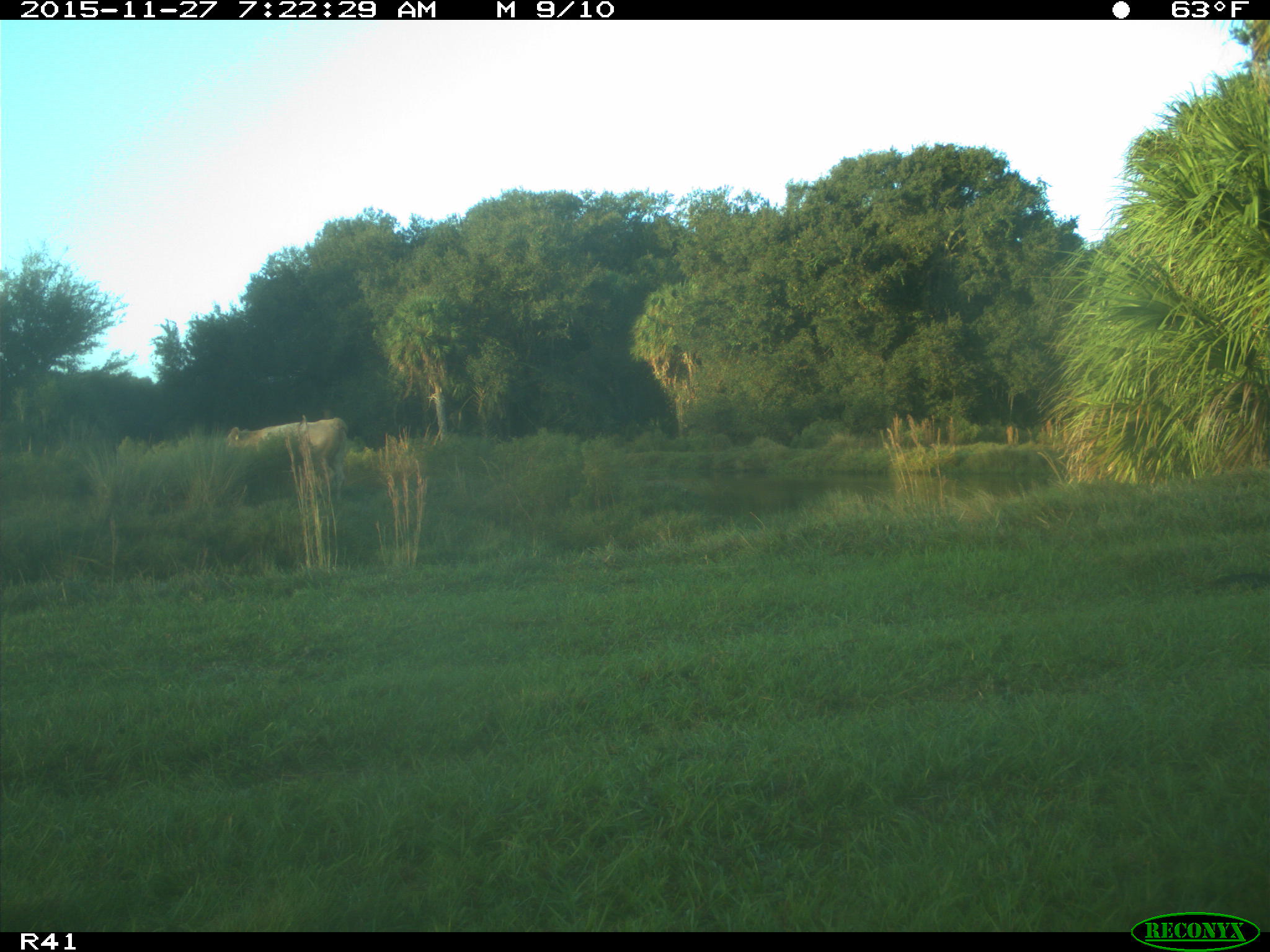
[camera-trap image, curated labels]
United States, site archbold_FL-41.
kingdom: Animalia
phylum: Chordata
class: Mammalia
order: Artiodactyla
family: Bovidae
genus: Bos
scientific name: Bos taurus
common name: domestic cow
Bos taurus (domestic cow).